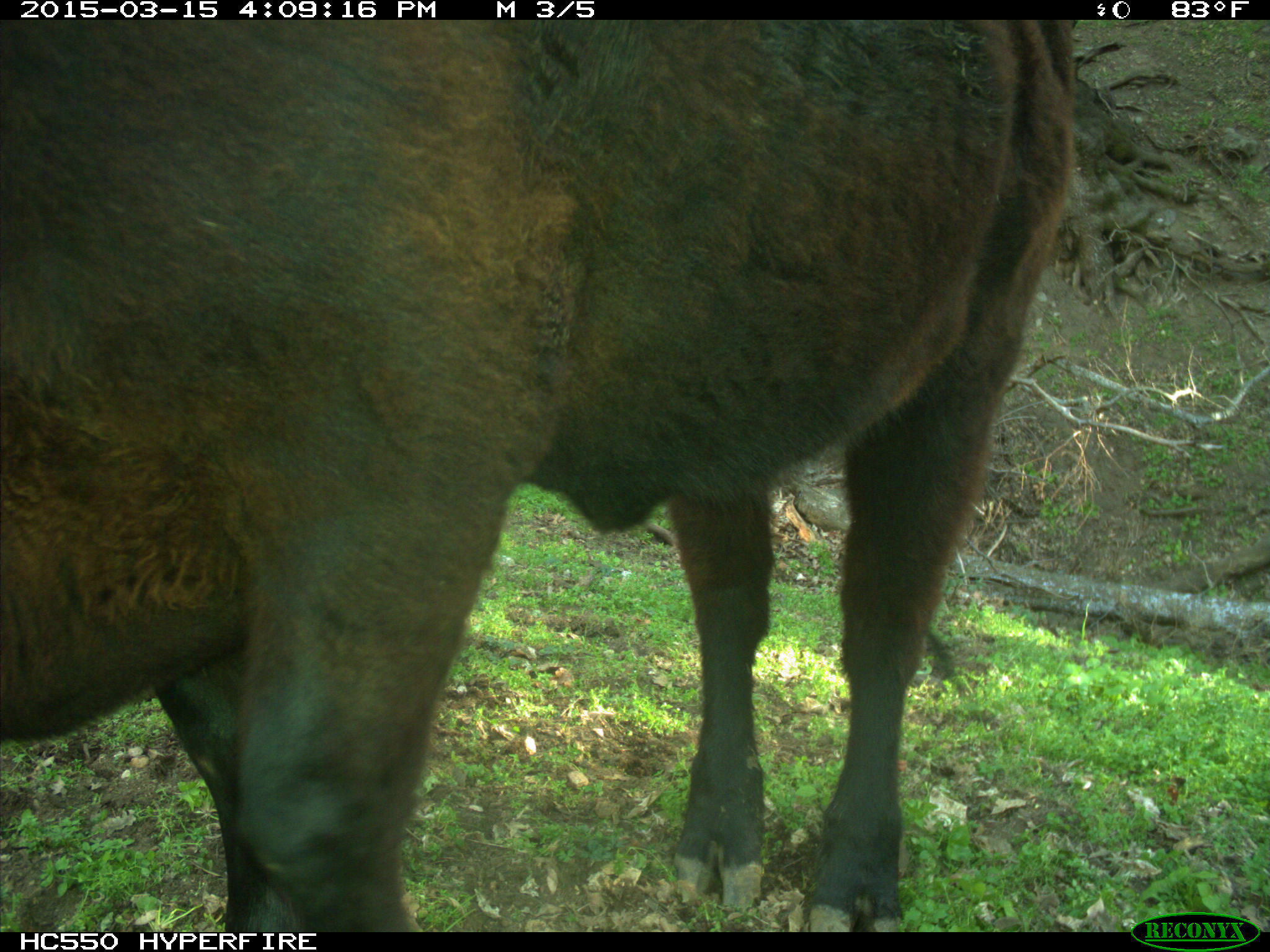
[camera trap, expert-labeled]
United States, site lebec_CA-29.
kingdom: Animalia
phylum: Chordata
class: Mammalia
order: Artiodactyla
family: Bovidae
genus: Bos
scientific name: Bos taurus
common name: domestic cow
Bos taurus (domestic cow).